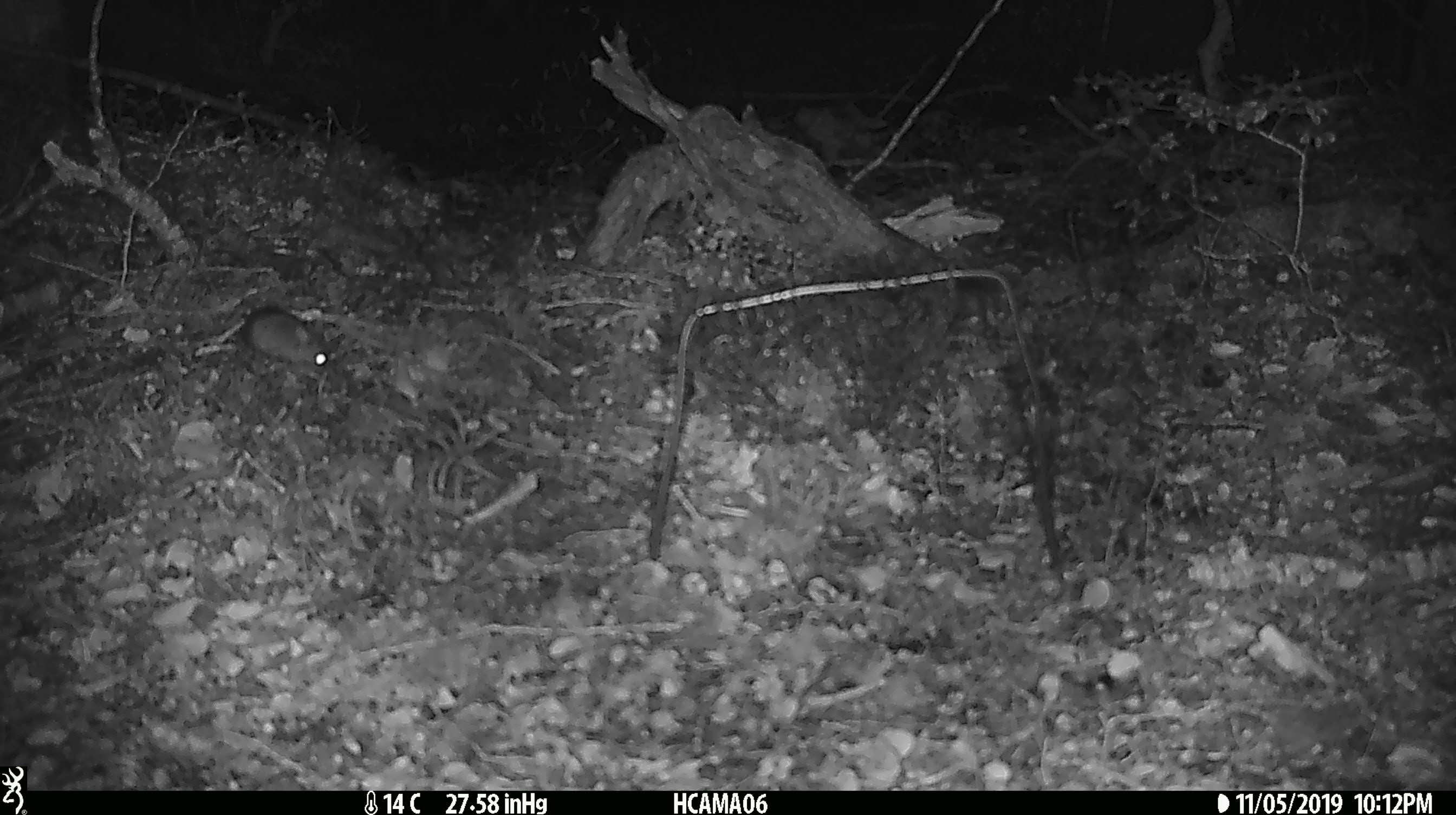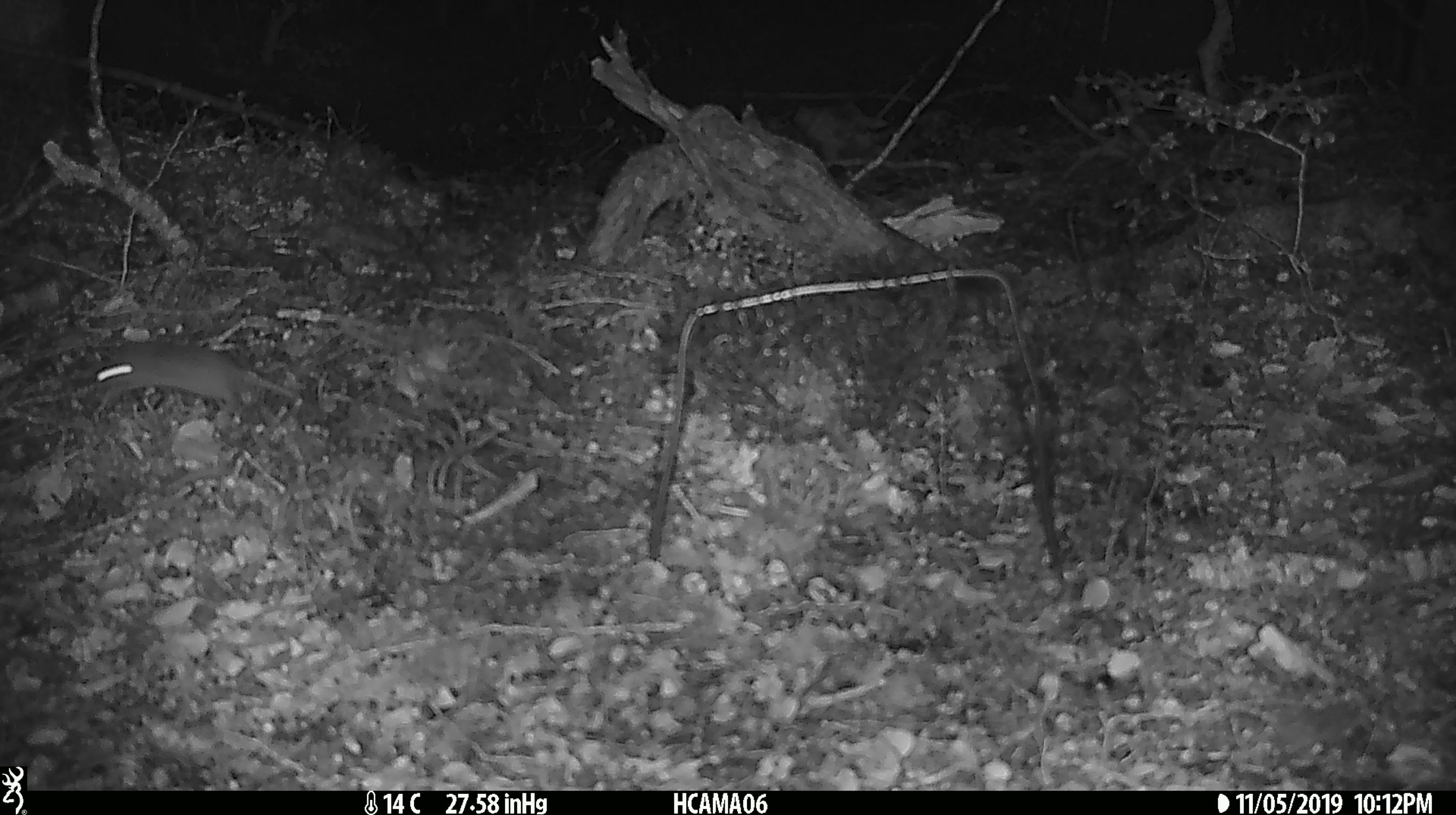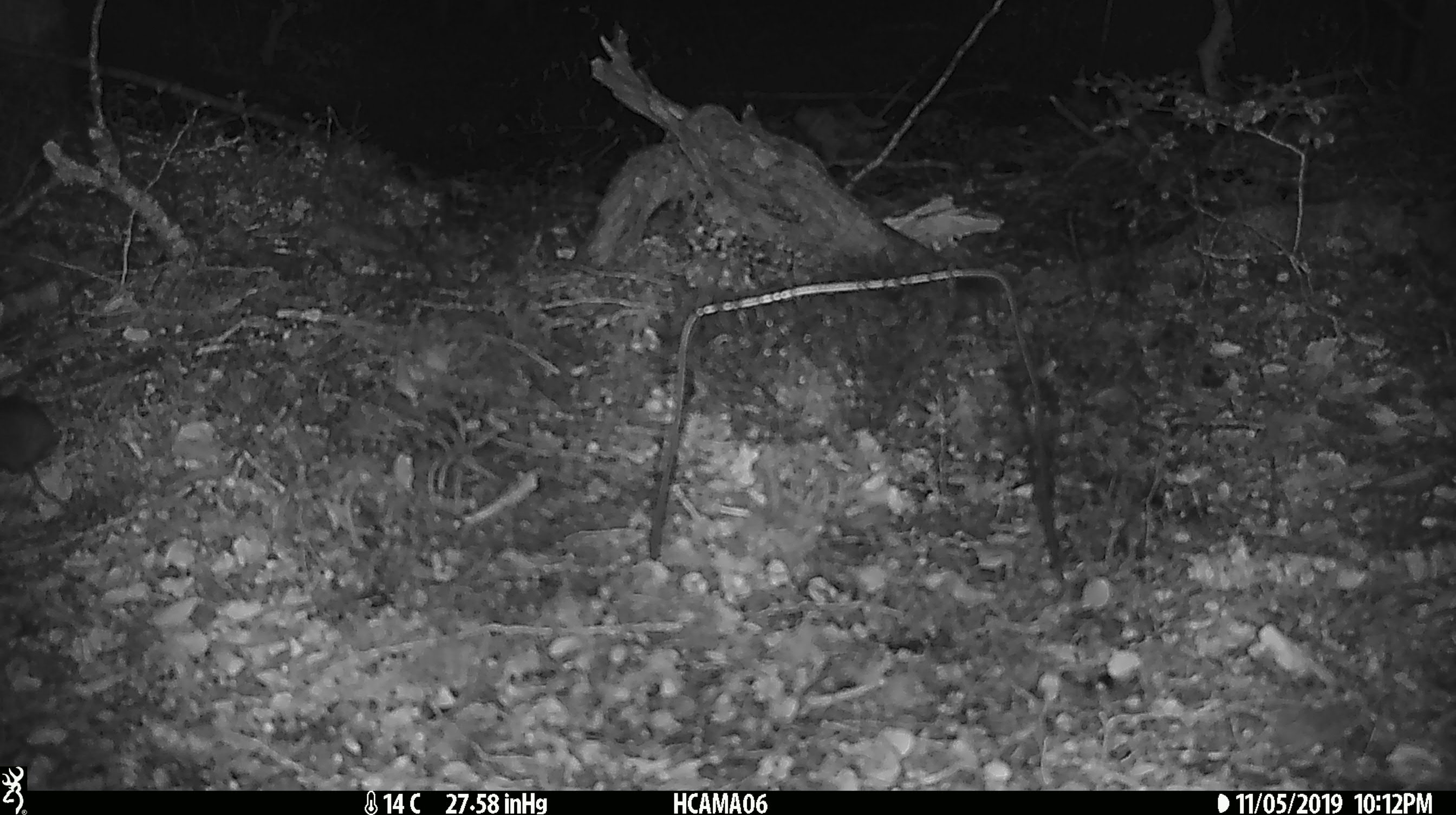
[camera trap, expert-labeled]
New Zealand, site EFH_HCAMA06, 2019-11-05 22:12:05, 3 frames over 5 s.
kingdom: Animalia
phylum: Chordata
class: Mammalia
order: Rodentia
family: Muridae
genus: Mus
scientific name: Mus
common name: mouse